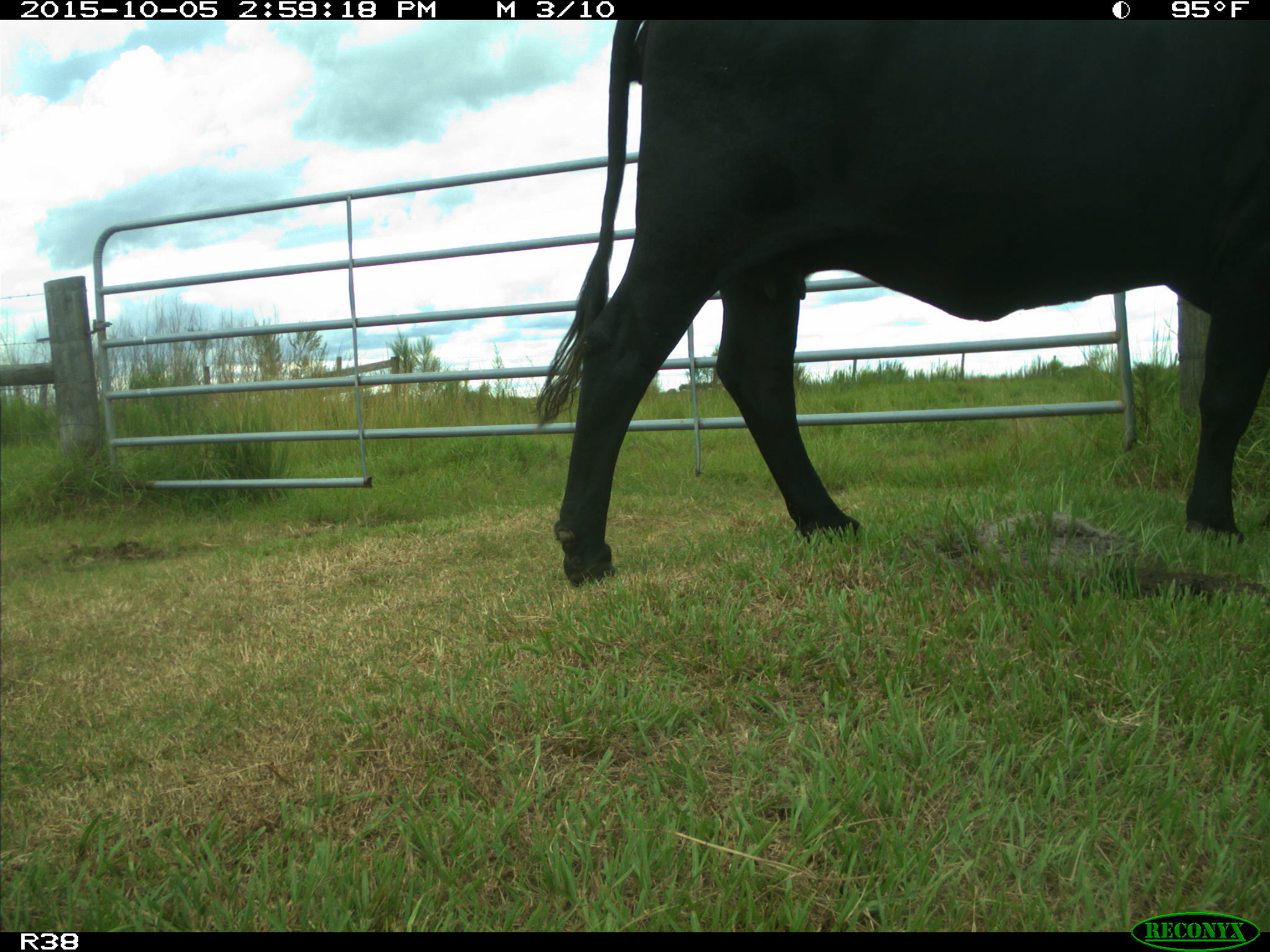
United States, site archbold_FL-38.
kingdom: Animalia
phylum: Chordata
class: Mammalia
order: Artiodactyla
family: Bovidae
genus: Bos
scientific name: Bos taurus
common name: domestic cow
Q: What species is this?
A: Bos taurus (domestic cow).